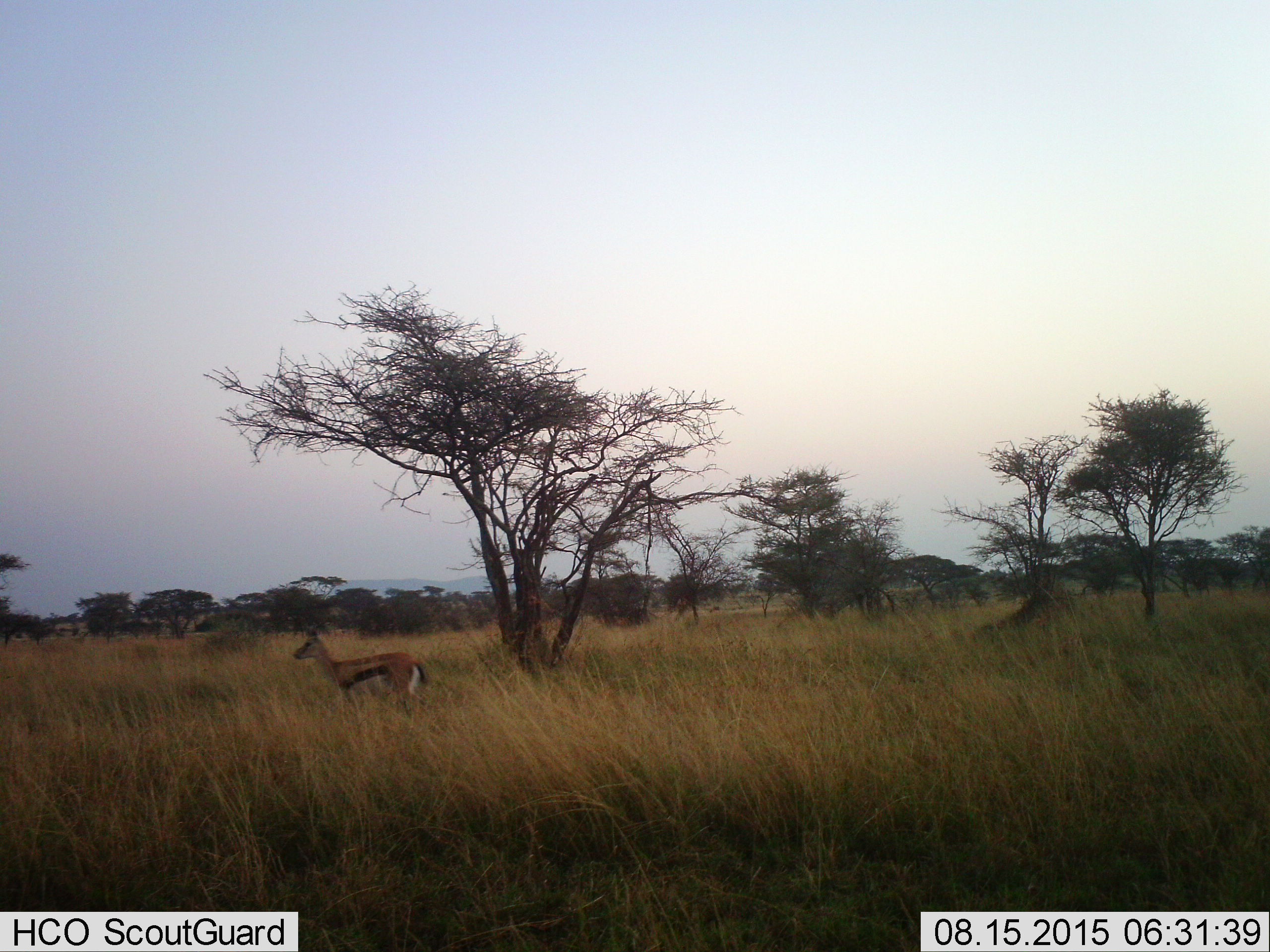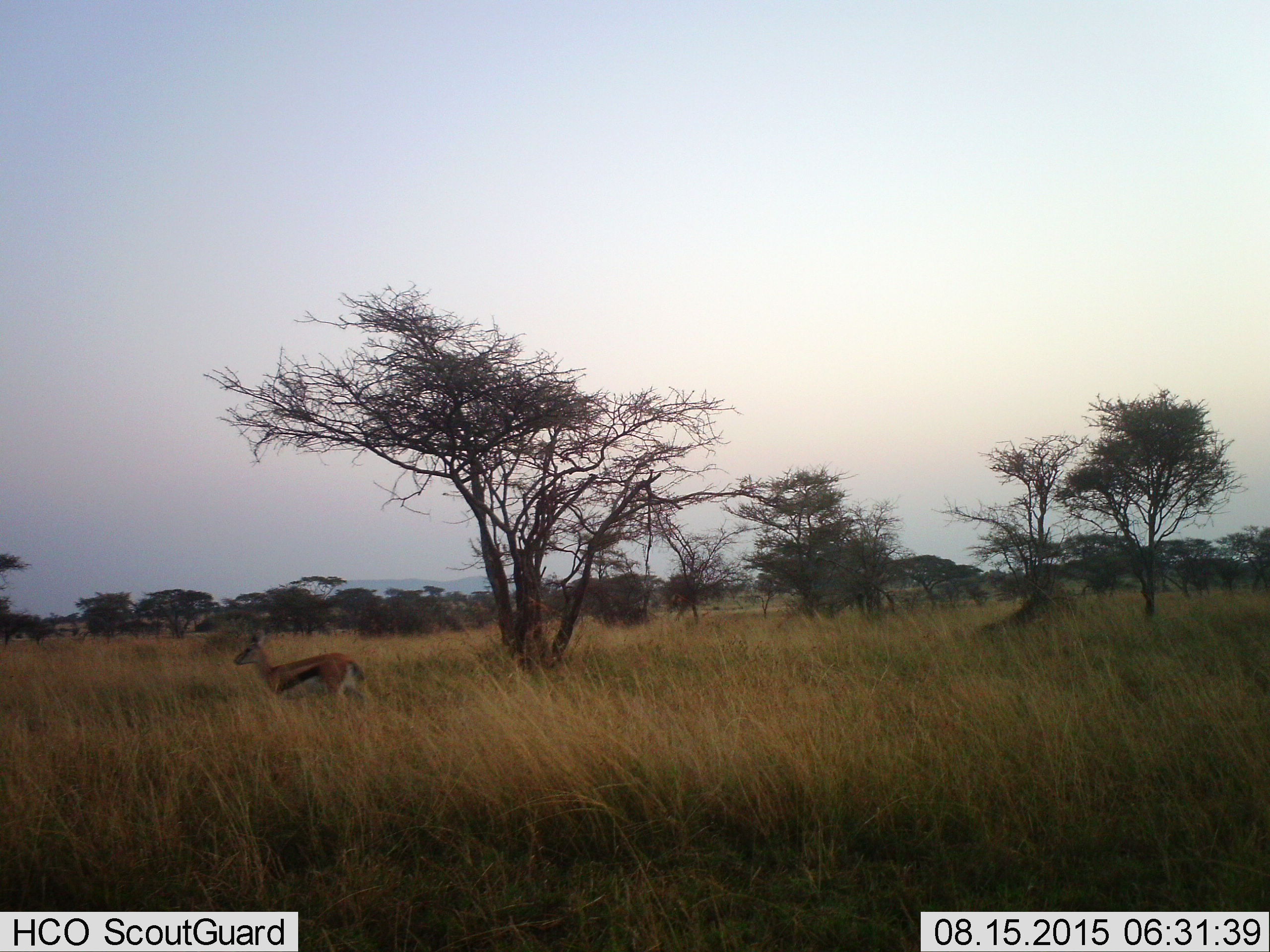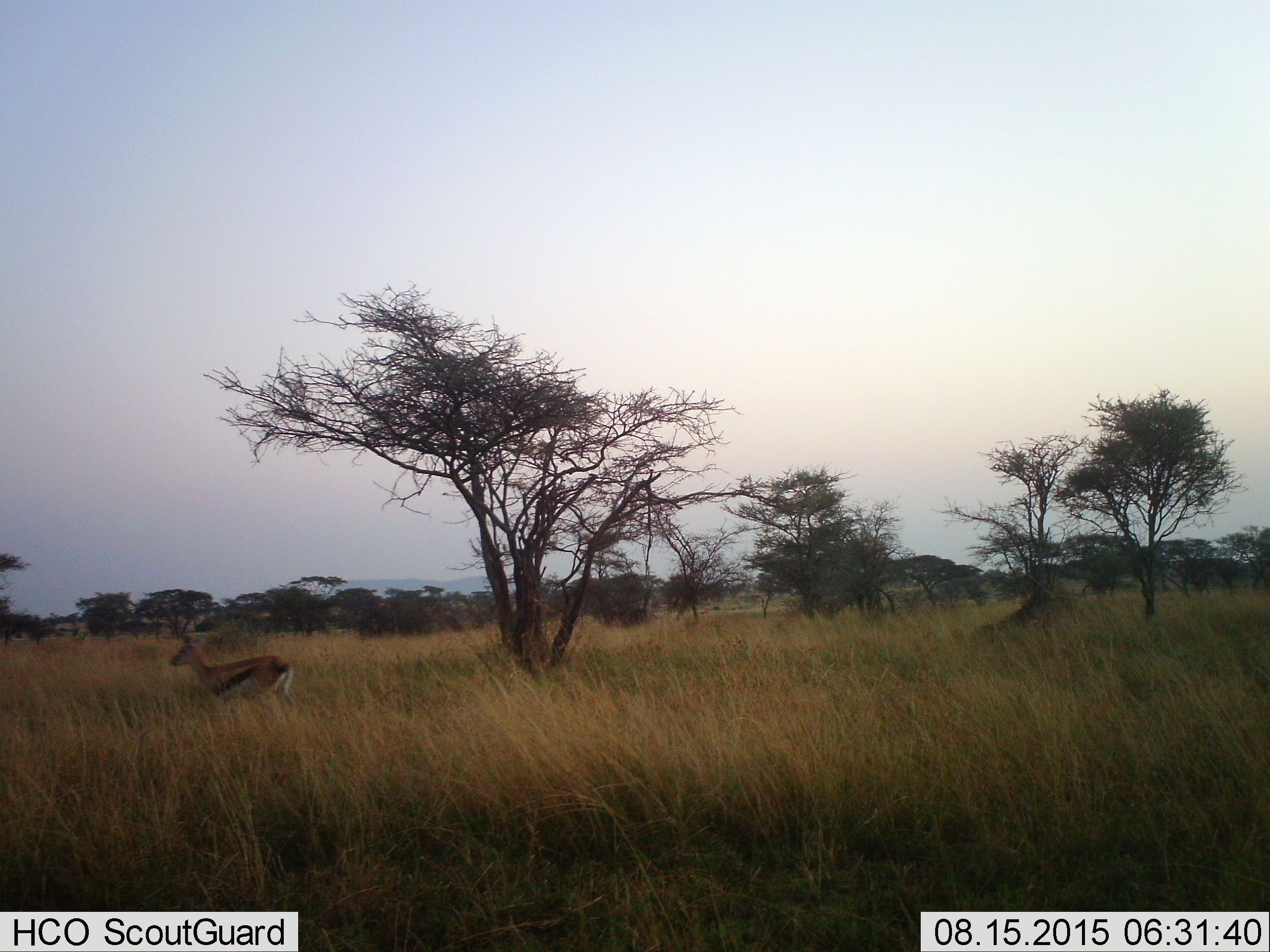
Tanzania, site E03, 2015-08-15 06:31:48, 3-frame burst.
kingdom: Animalia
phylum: Chordata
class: Mammalia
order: Artiodactyla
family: Bovidae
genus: Eudorcas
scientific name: Eudorcas thomsonii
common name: thomson's gazelle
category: gazellethomsons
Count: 1.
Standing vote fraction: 17%.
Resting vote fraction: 0%.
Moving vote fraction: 83%.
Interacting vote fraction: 0%.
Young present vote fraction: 0%.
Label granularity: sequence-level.